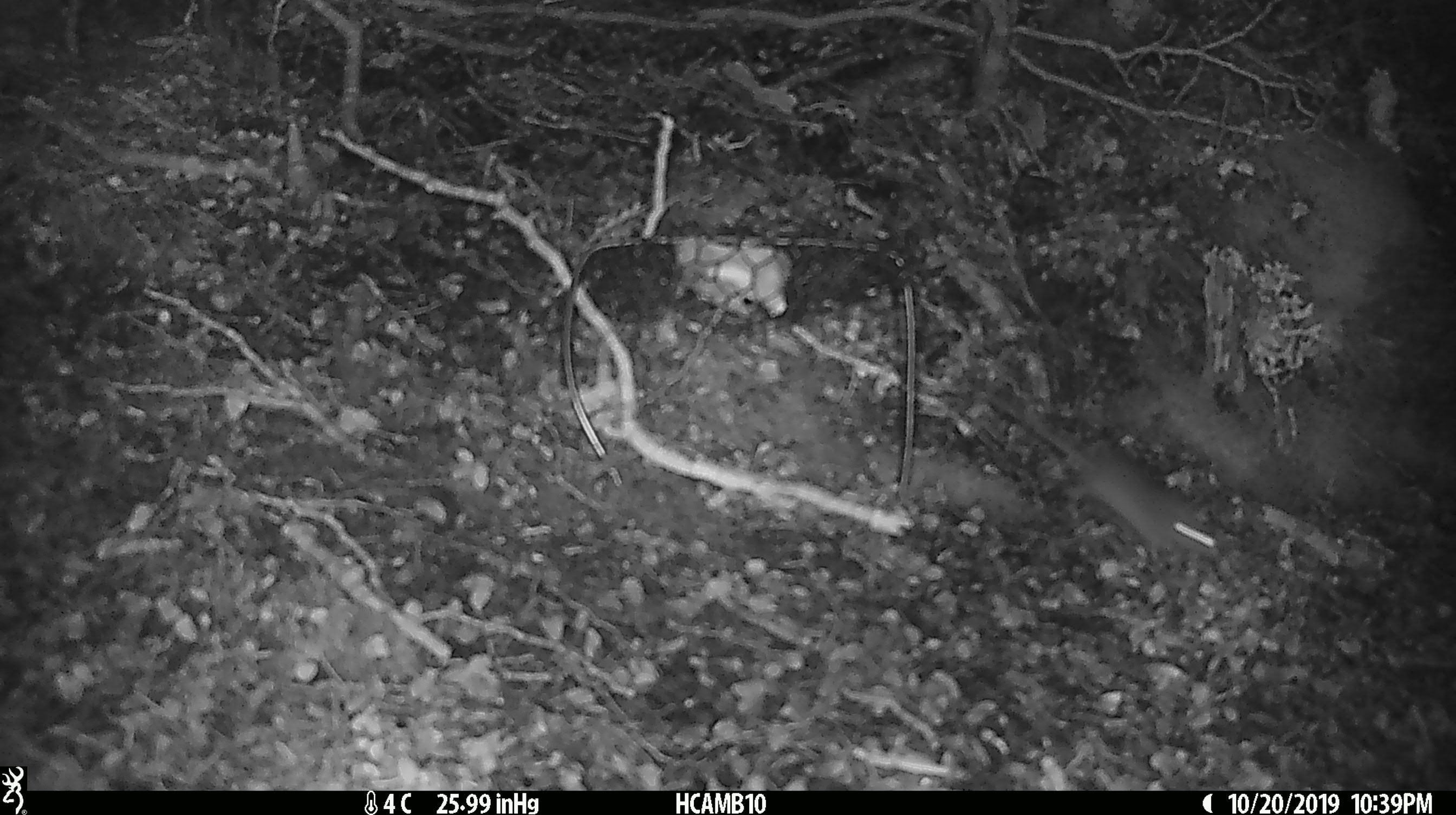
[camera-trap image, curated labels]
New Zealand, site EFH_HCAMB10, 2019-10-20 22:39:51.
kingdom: Animalia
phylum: Chordata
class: Mammalia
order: Rodentia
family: Muridae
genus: Mus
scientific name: Mus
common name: mouse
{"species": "mouse (Mus)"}